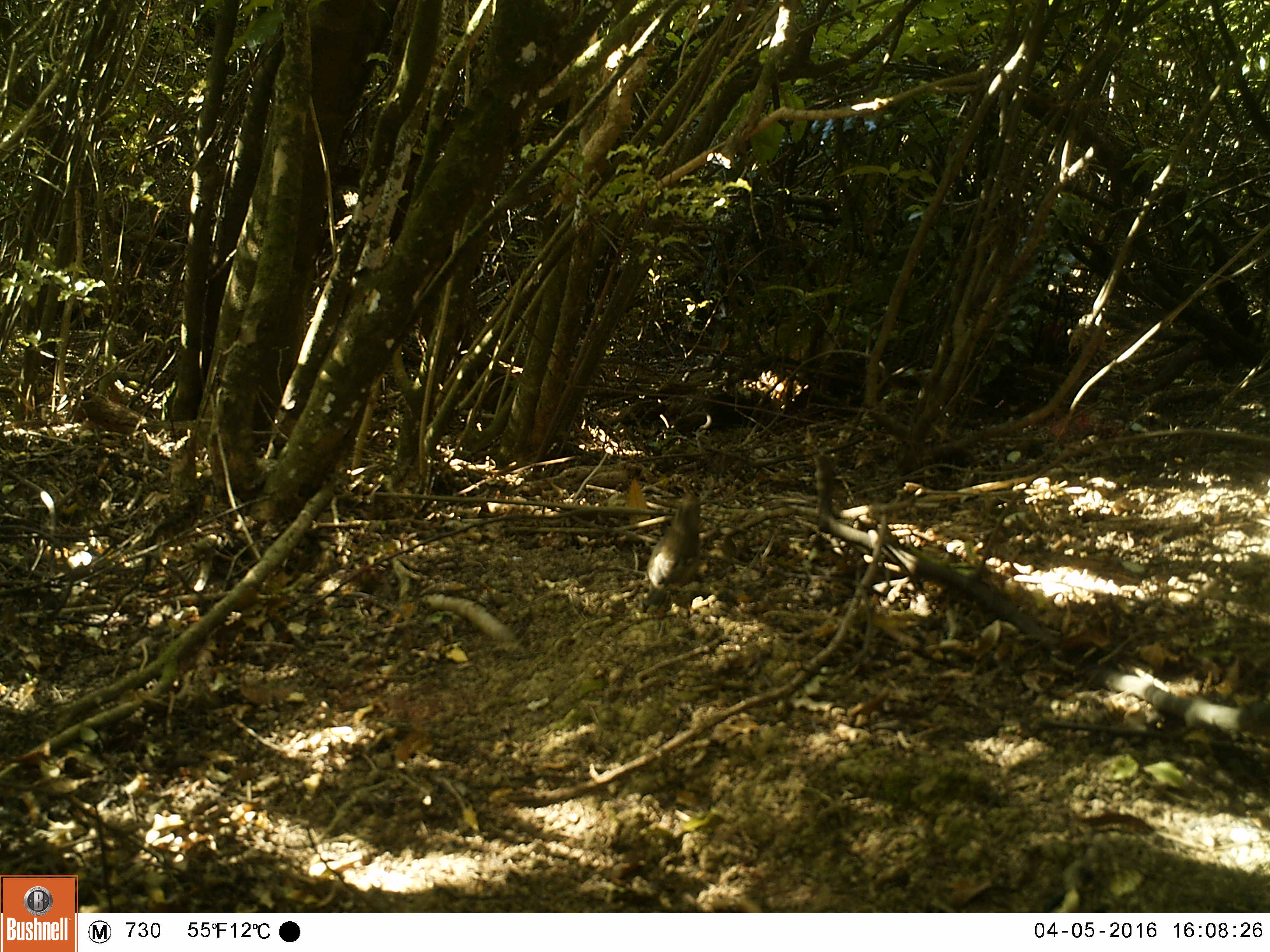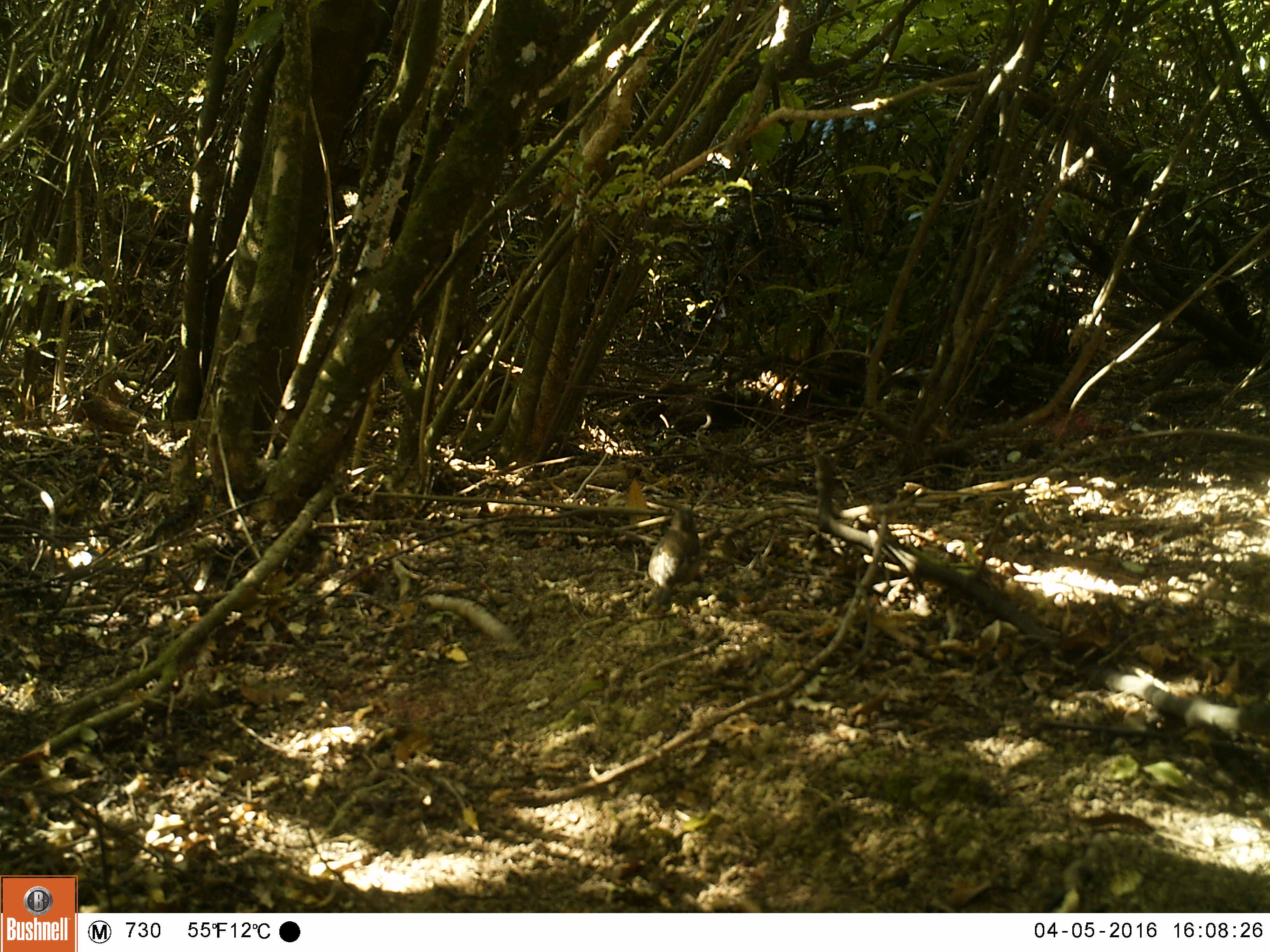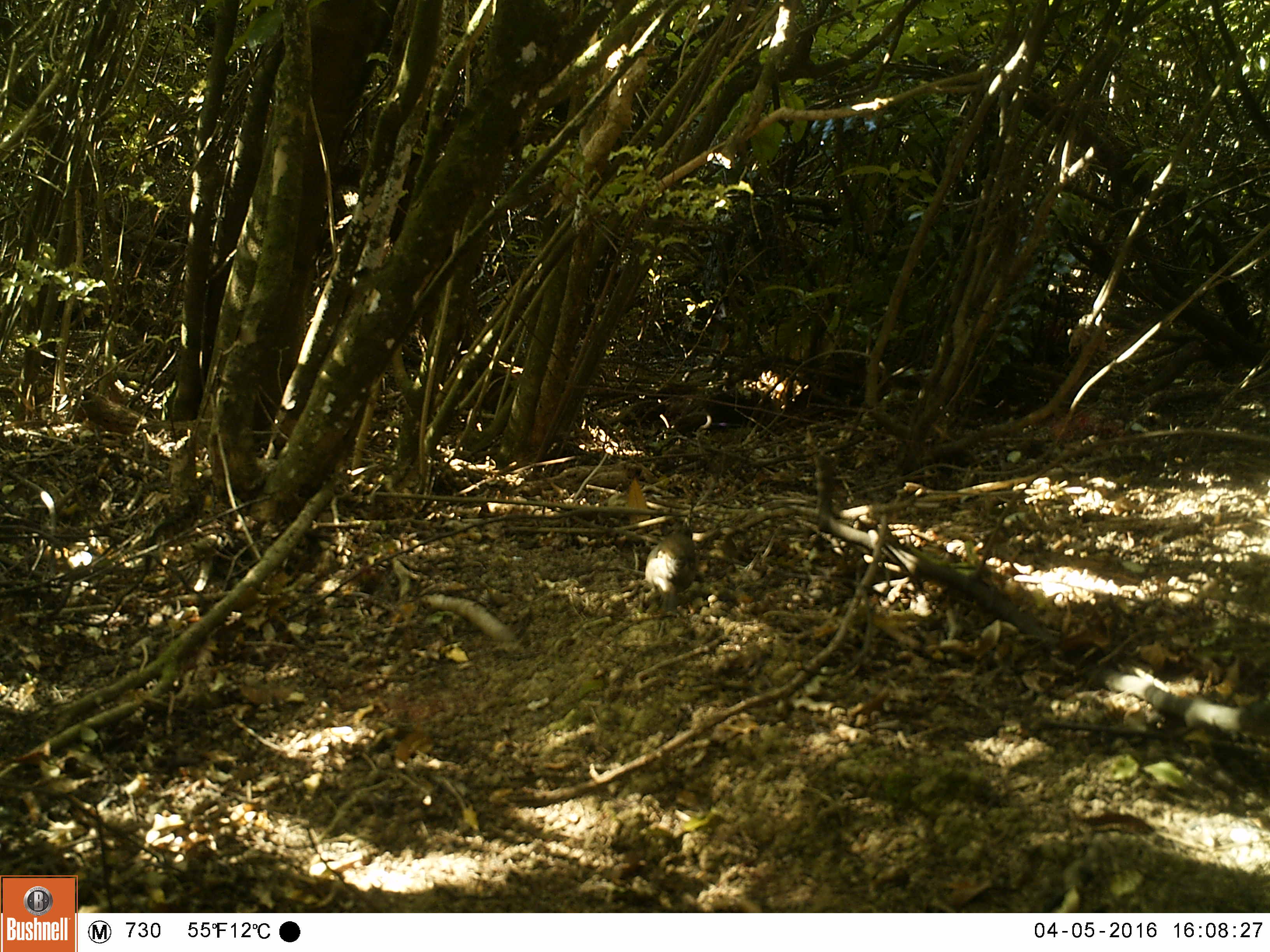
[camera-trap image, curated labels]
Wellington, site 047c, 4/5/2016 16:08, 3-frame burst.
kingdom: Animalia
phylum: Chordata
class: Aves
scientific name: Aves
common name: bird